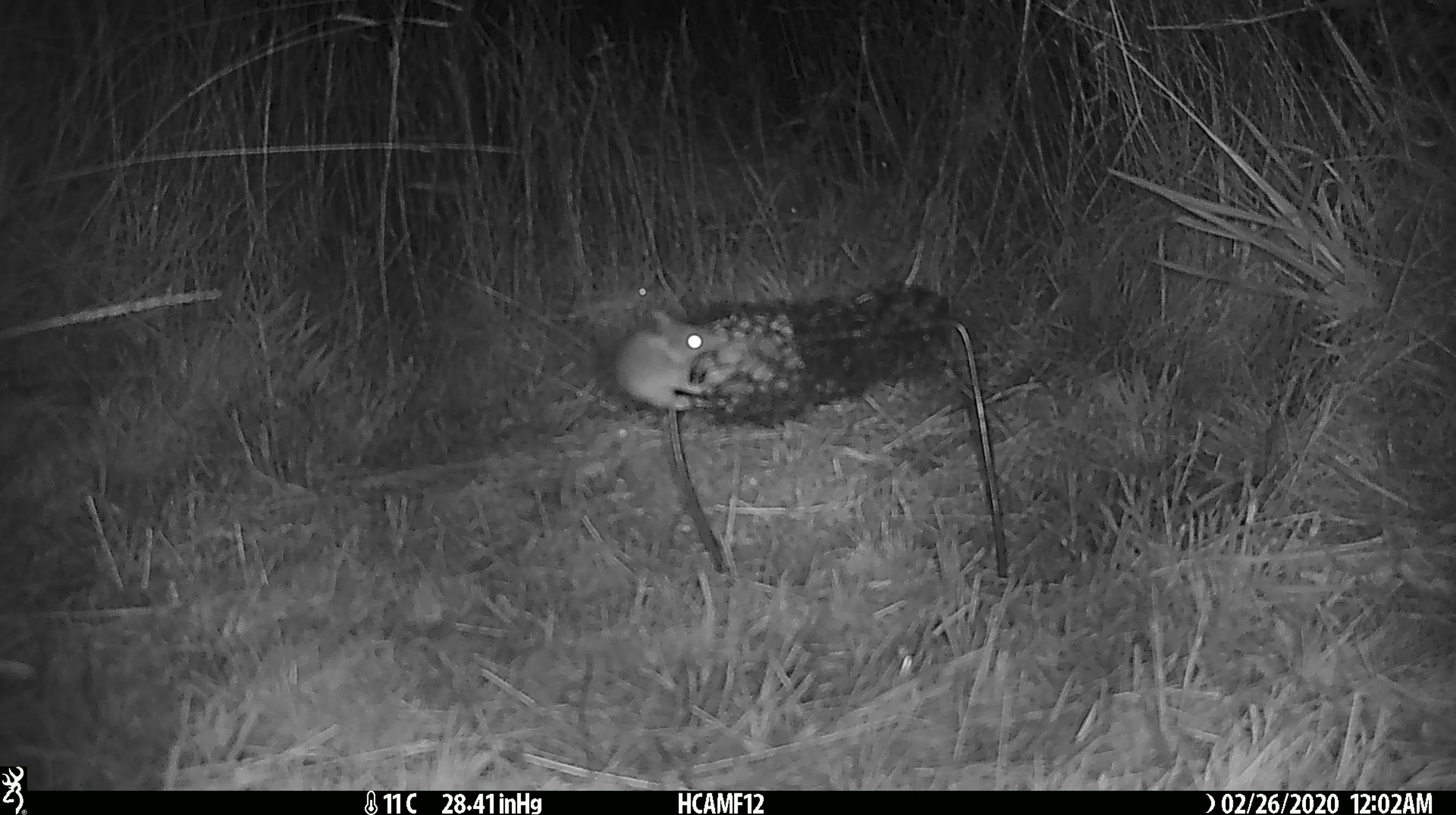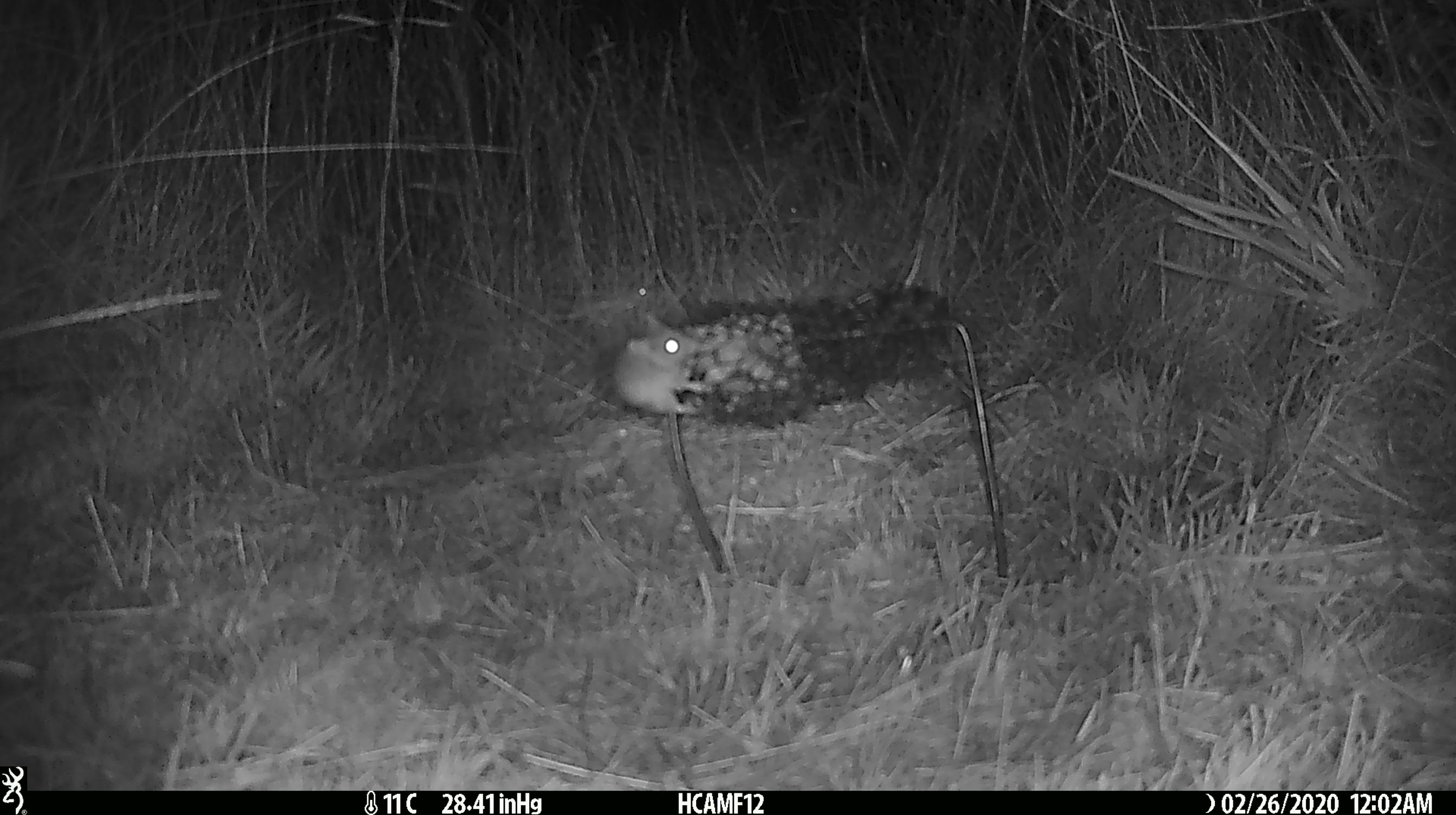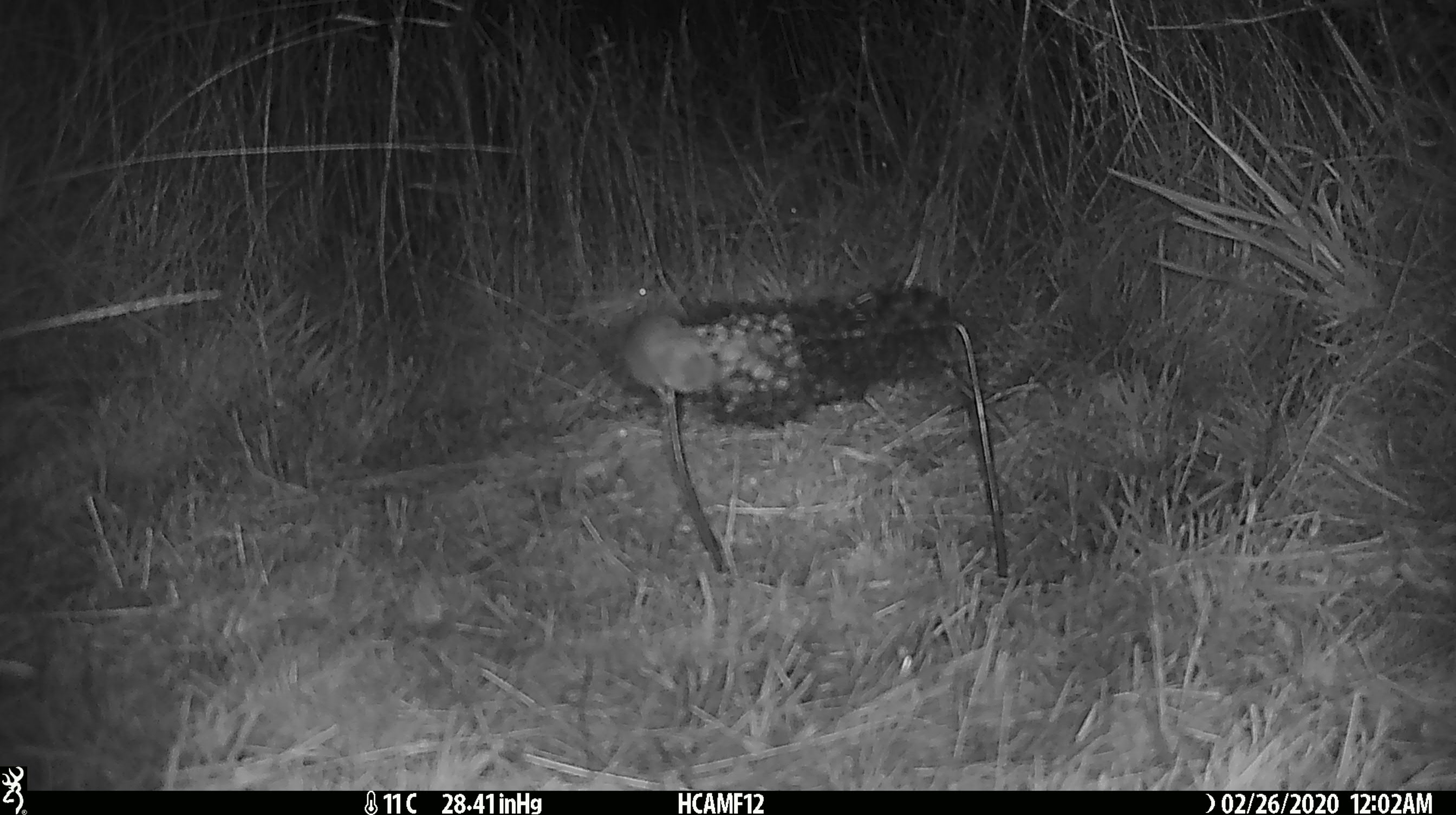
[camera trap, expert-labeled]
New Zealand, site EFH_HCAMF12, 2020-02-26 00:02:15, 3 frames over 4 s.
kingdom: Animalia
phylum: Chordata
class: Mammalia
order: Rodentia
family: Muridae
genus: Mus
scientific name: Mus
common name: mouse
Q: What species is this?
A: Mouse (Mus).